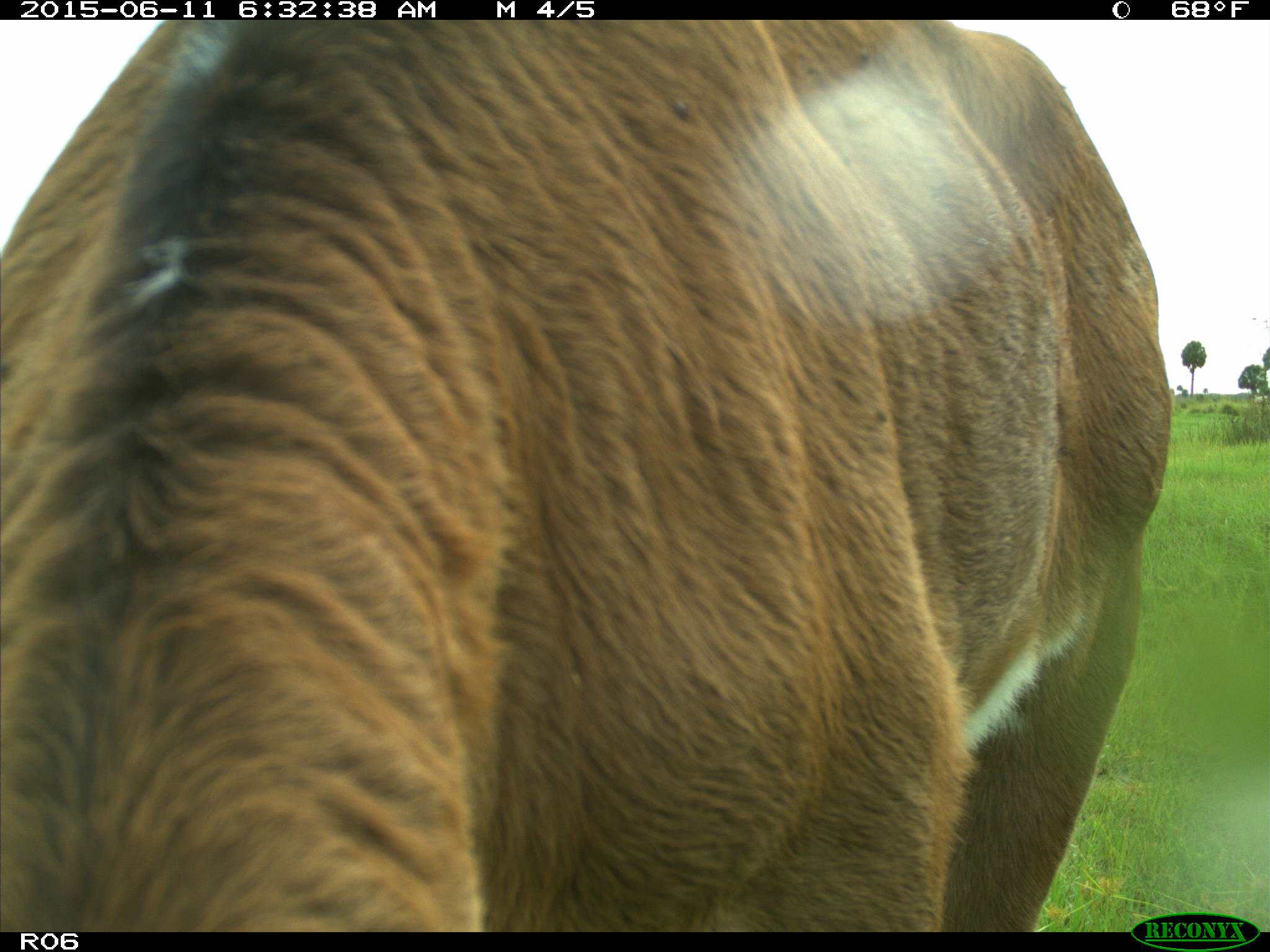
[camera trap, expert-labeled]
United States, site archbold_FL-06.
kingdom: Animalia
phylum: Chordata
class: Mammalia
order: Artiodactyla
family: Bovidae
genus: Bos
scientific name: Bos taurus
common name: domestic cow